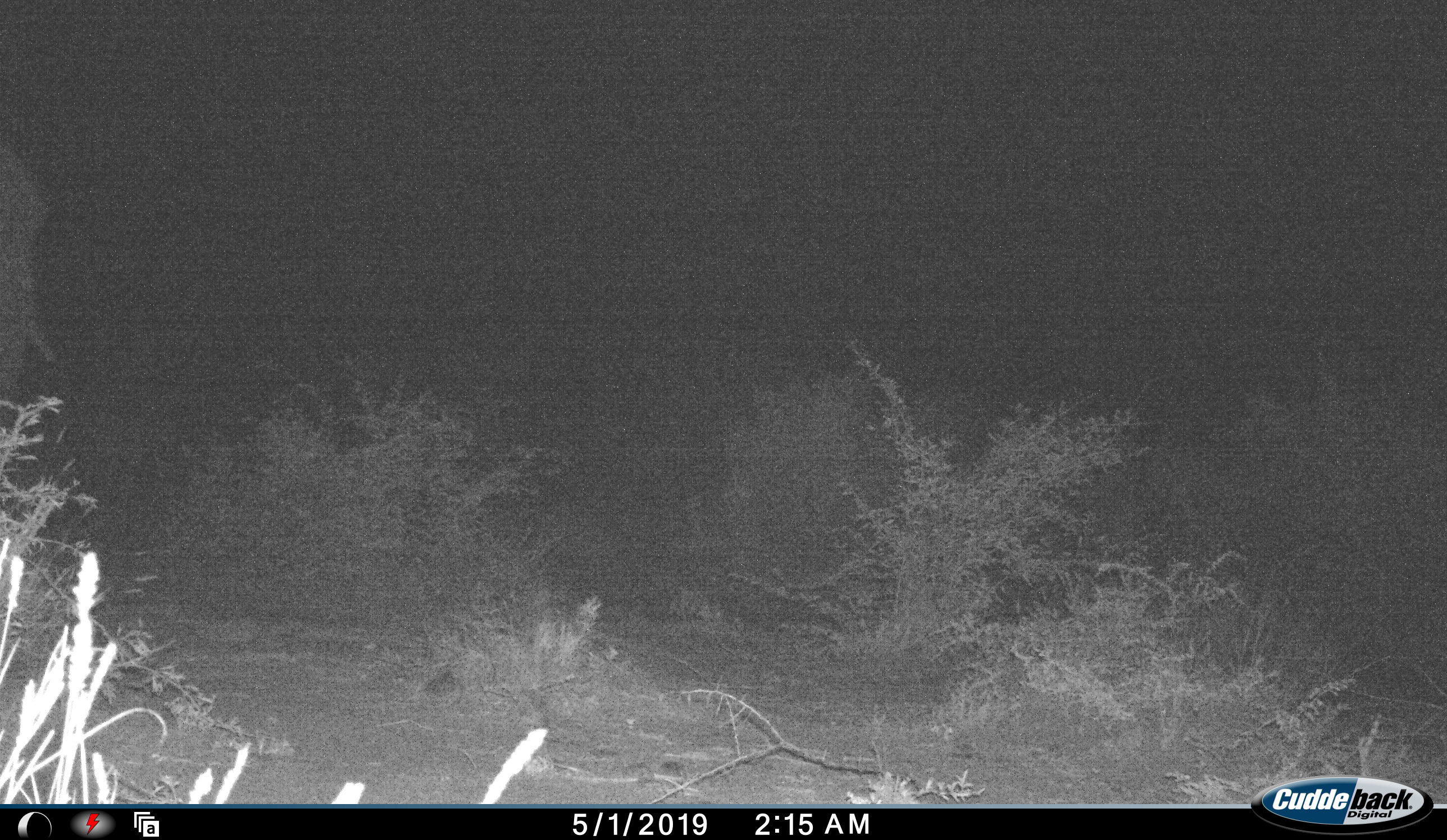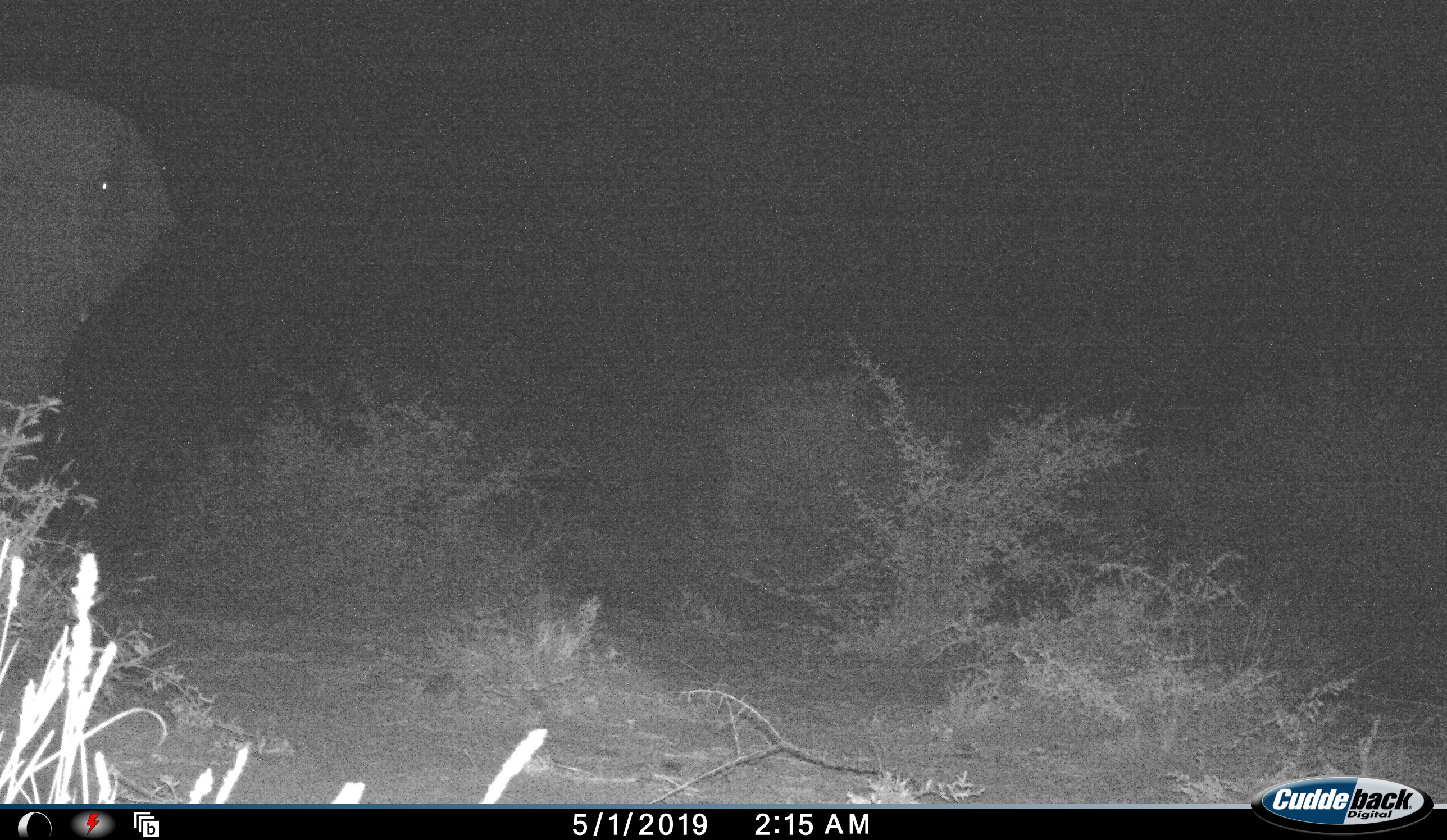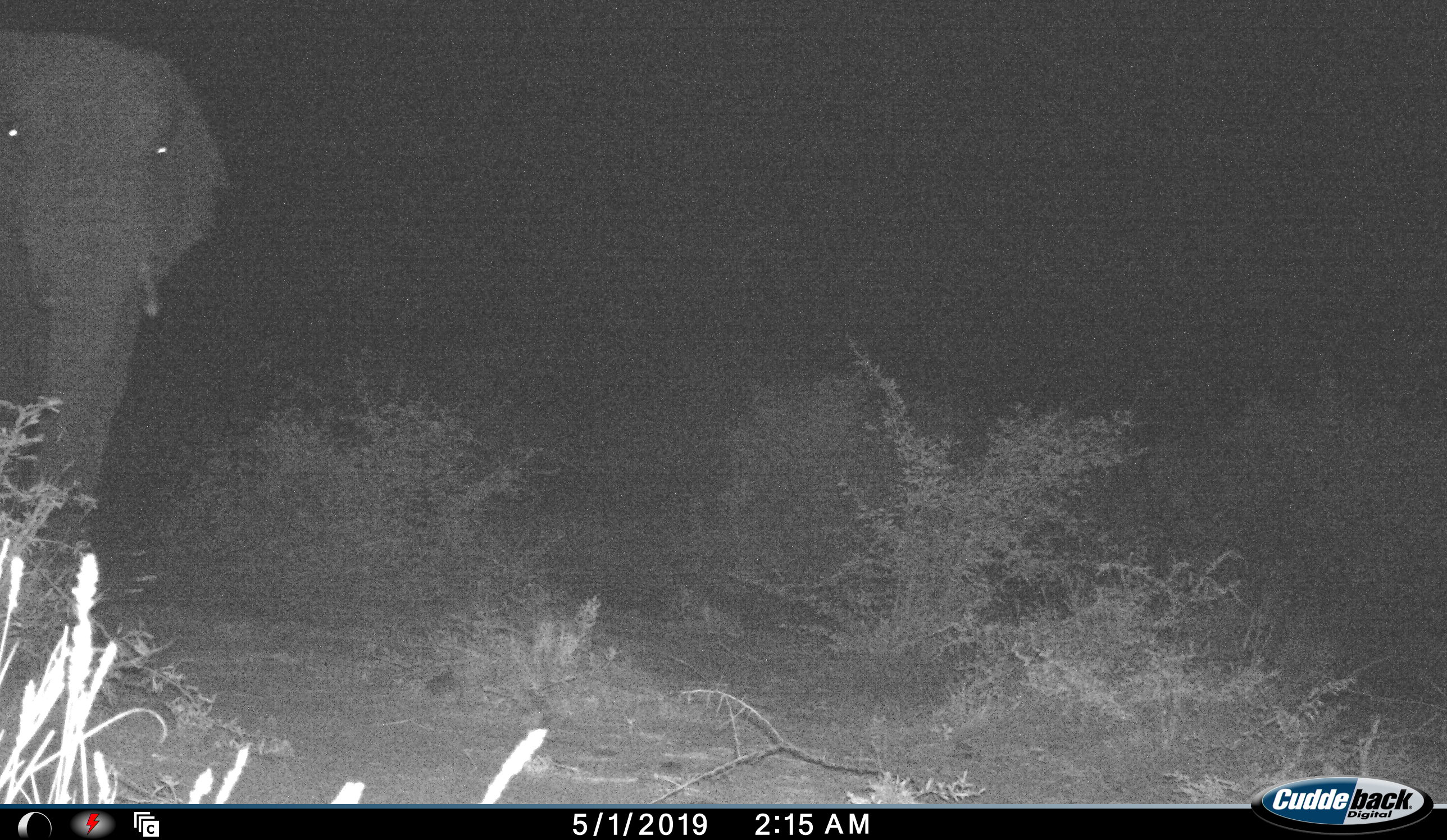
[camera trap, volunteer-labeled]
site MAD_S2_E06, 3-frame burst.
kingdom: Animalia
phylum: Chordata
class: Mammalia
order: Proboscidea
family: Elephantidae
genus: Loxodonta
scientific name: Loxodonta africana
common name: african bush elephant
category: elephant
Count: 1.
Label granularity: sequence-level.